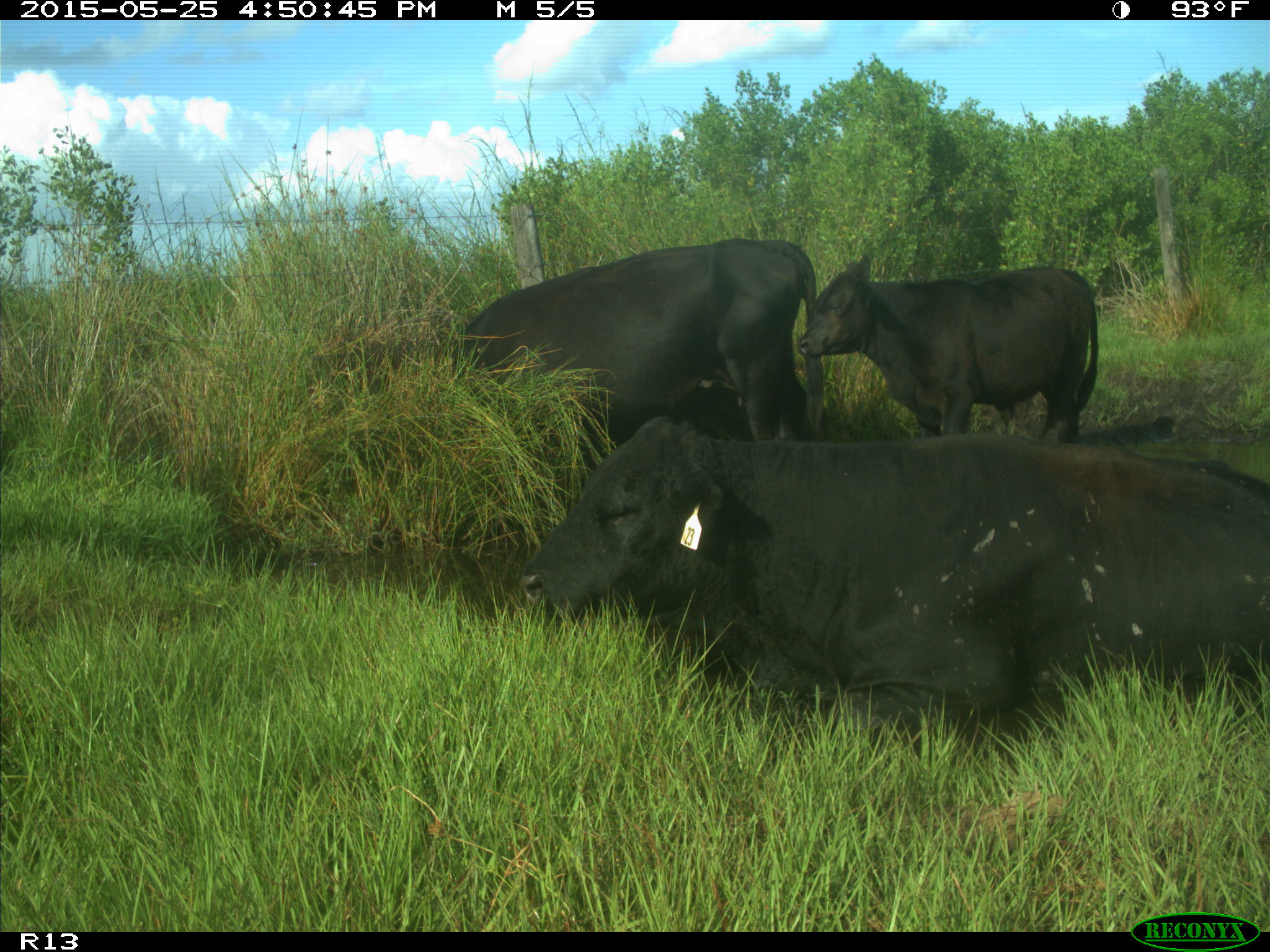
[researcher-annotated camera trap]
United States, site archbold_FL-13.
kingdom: Animalia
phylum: Chordata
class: Mammalia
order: Artiodactyla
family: Bovidae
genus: Bos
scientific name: Bos taurus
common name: domestic cow